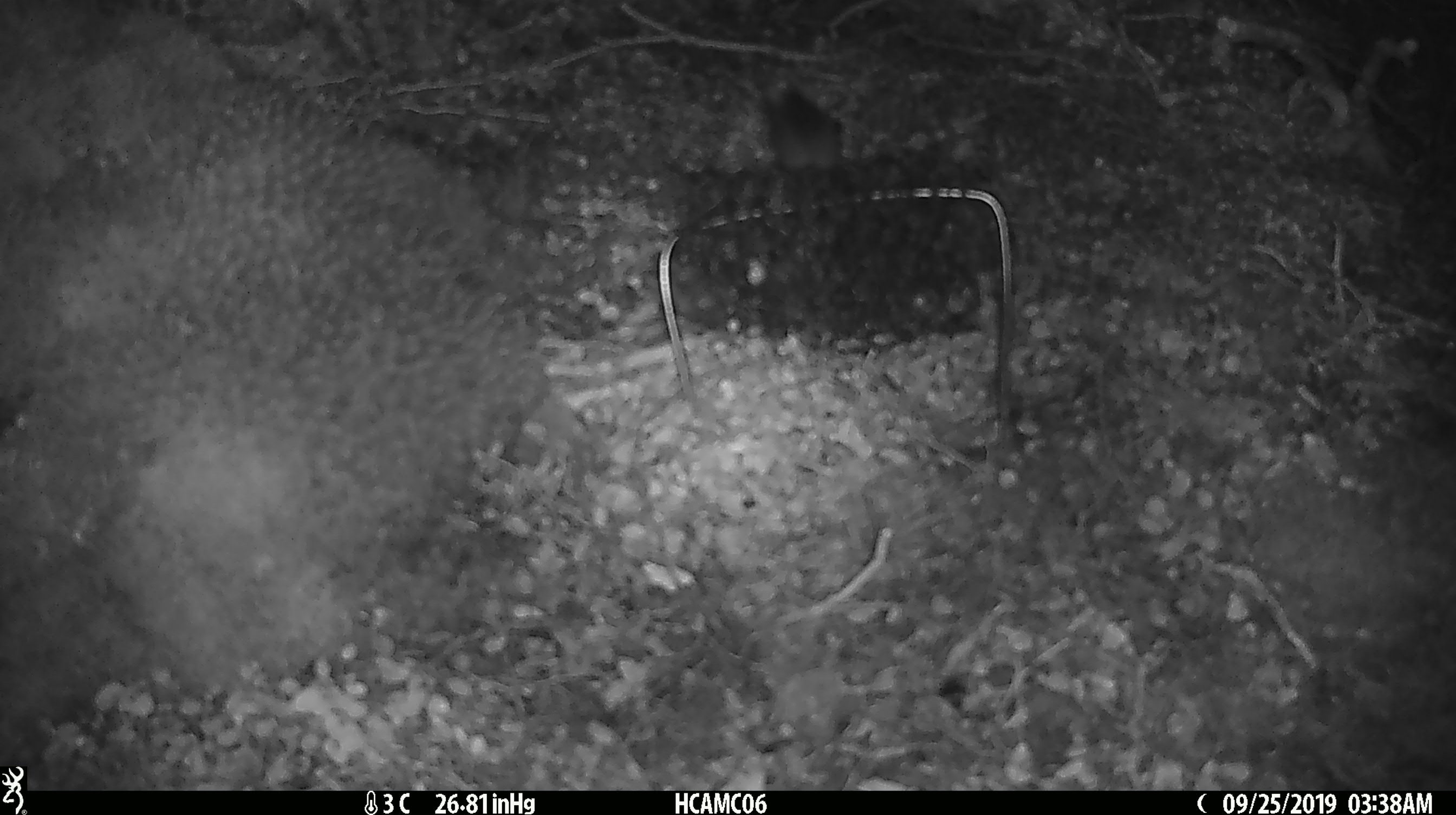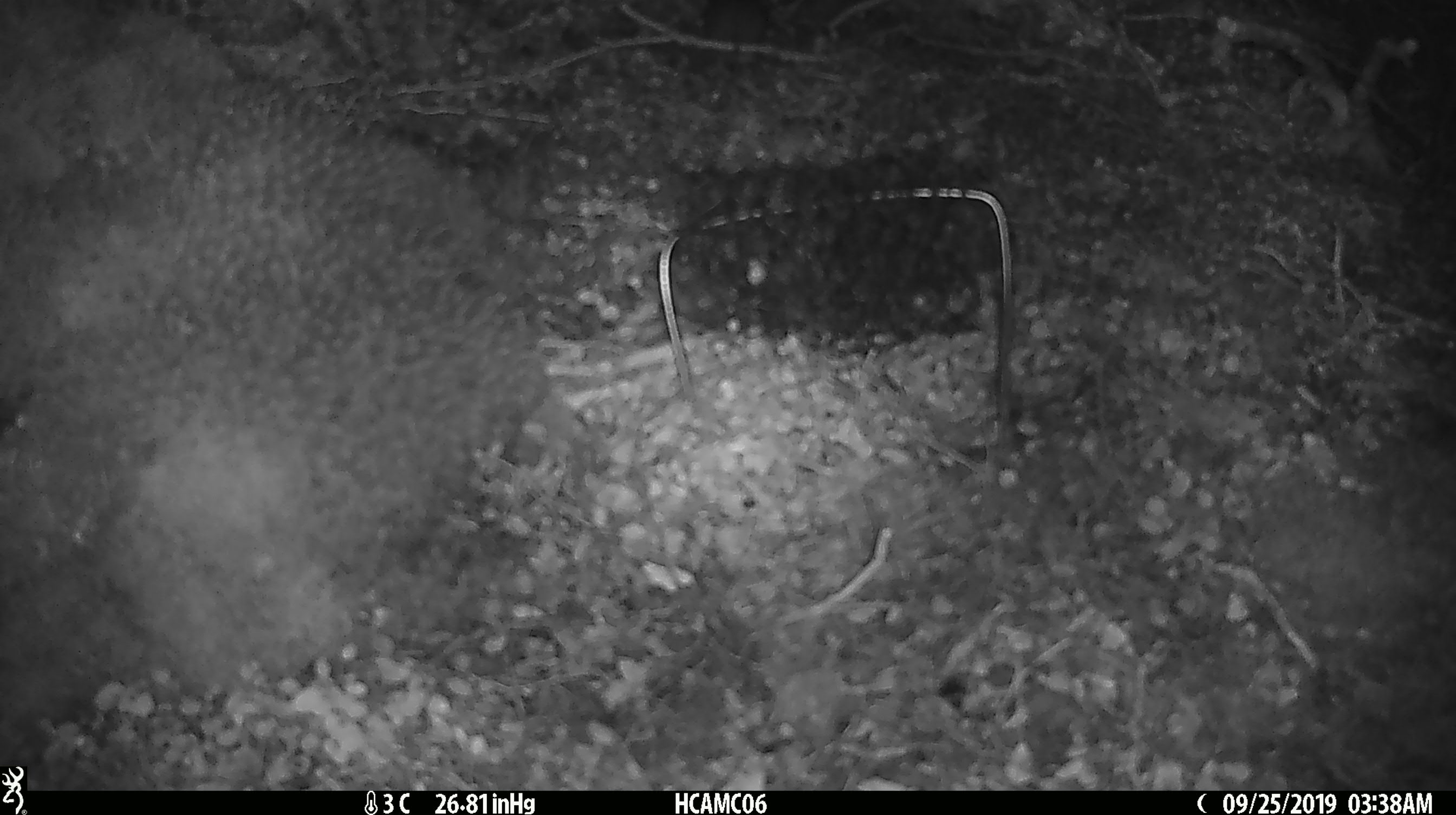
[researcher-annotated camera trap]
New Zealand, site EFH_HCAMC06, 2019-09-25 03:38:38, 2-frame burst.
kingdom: Animalia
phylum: Chordata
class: Mammalia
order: Rodentia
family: Muridae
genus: Mus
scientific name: Mus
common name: mouse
Mouse (Mus).